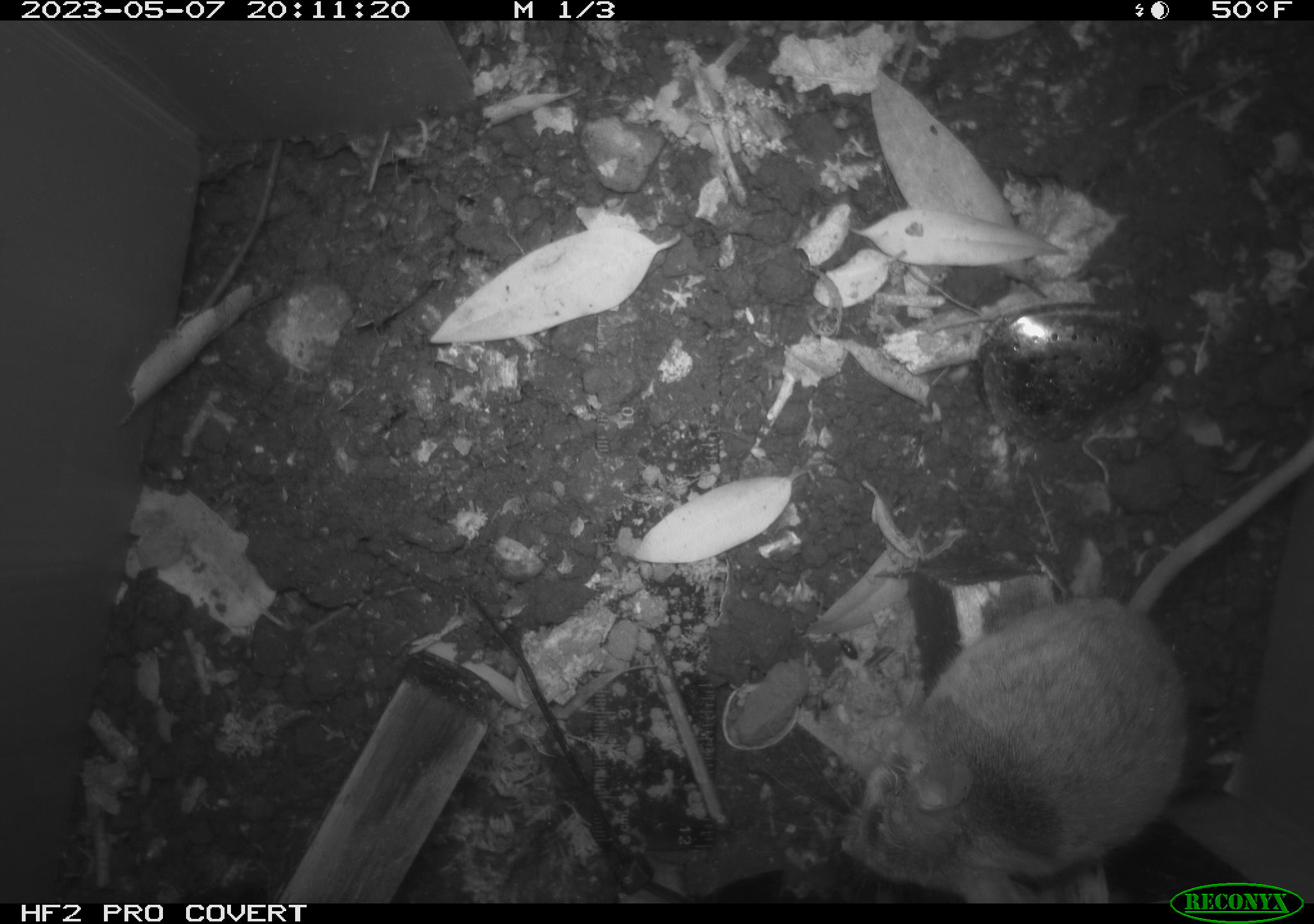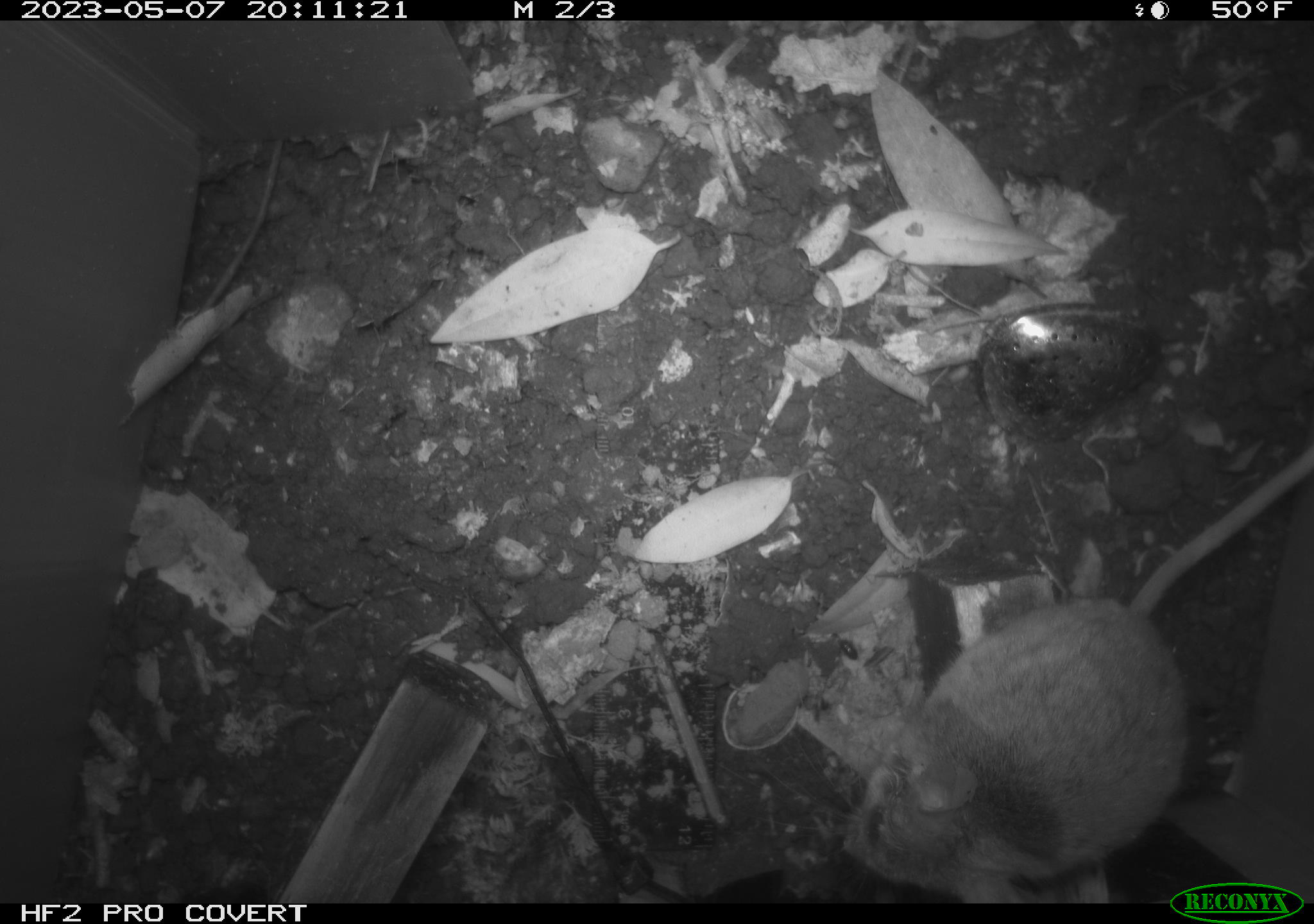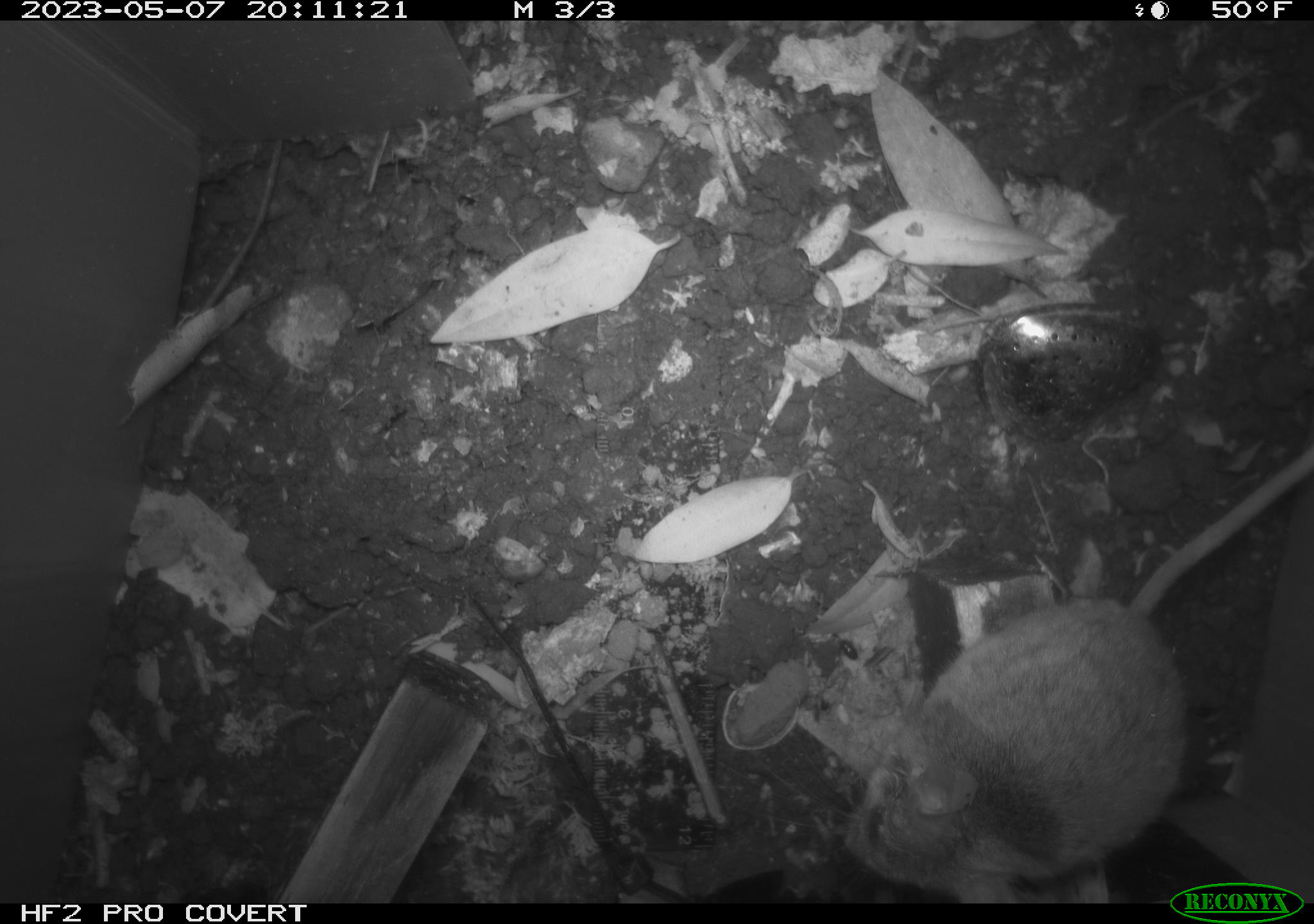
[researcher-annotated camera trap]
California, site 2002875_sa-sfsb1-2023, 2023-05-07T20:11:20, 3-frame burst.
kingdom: Animalia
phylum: Chordata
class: Mammalia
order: Rodentia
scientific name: Rodentia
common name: mouse species